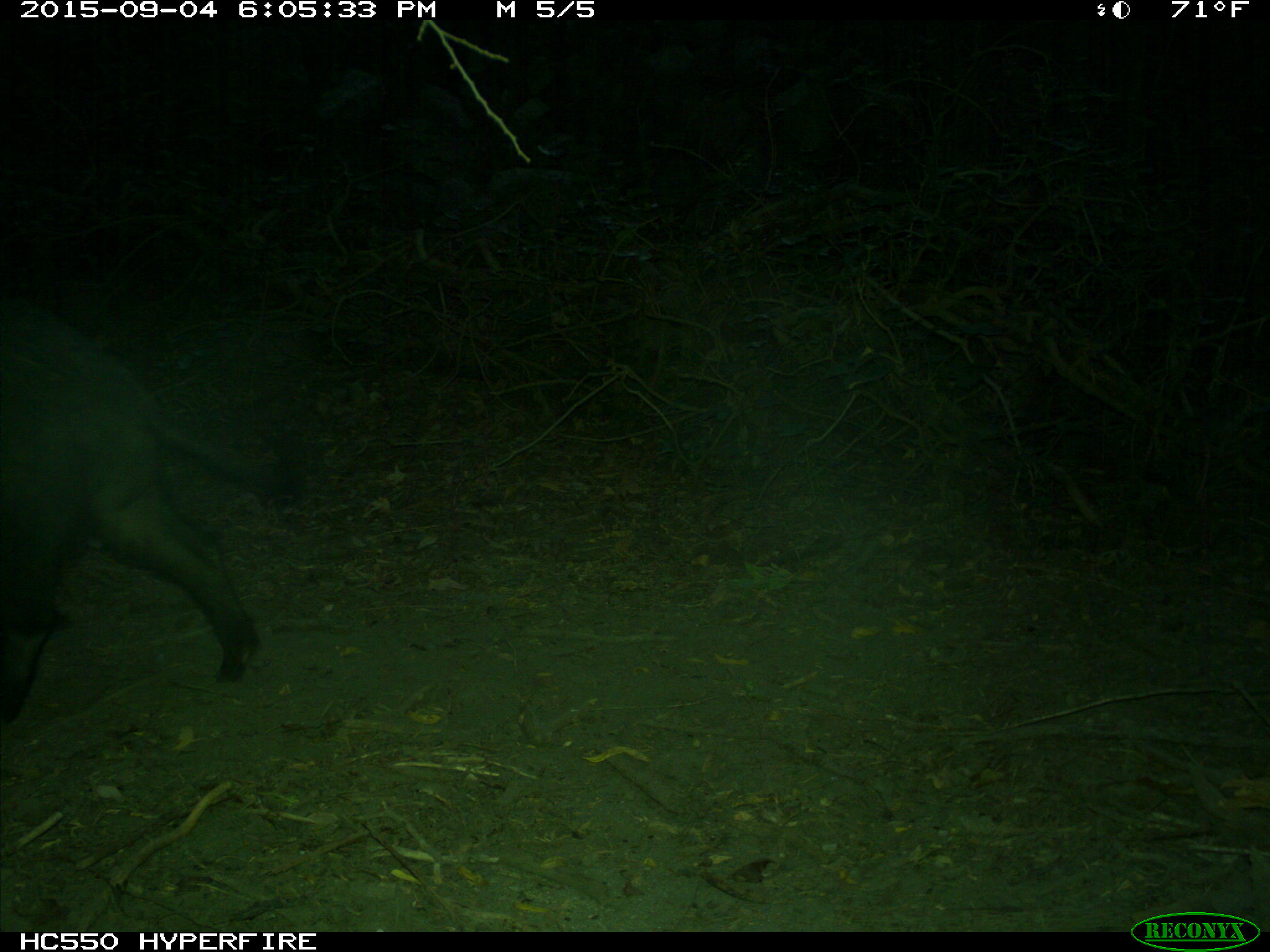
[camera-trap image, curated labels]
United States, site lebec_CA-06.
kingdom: Animalia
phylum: Chordata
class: Mammalia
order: Artiodactyla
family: Suidae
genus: Sus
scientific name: Sus scrofa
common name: wild boar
Sus scrofa (wild boar).